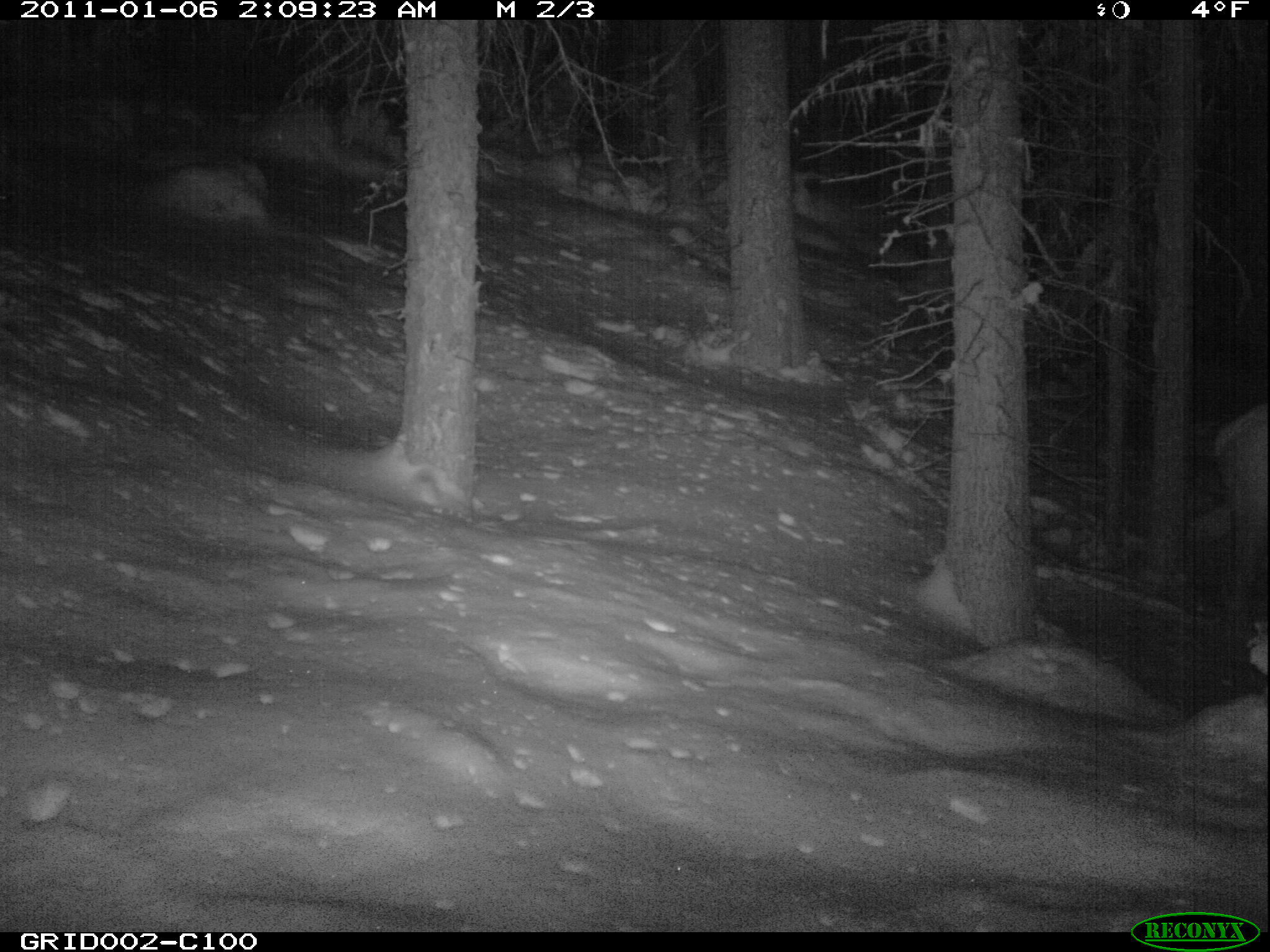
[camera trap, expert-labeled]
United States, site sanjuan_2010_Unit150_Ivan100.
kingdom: Animalia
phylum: Chordata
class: Mammalia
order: Artiodactyla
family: Cervidae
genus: Cervus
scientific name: Cervus elaphus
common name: red deer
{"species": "Cervus elaphus (red deer)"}